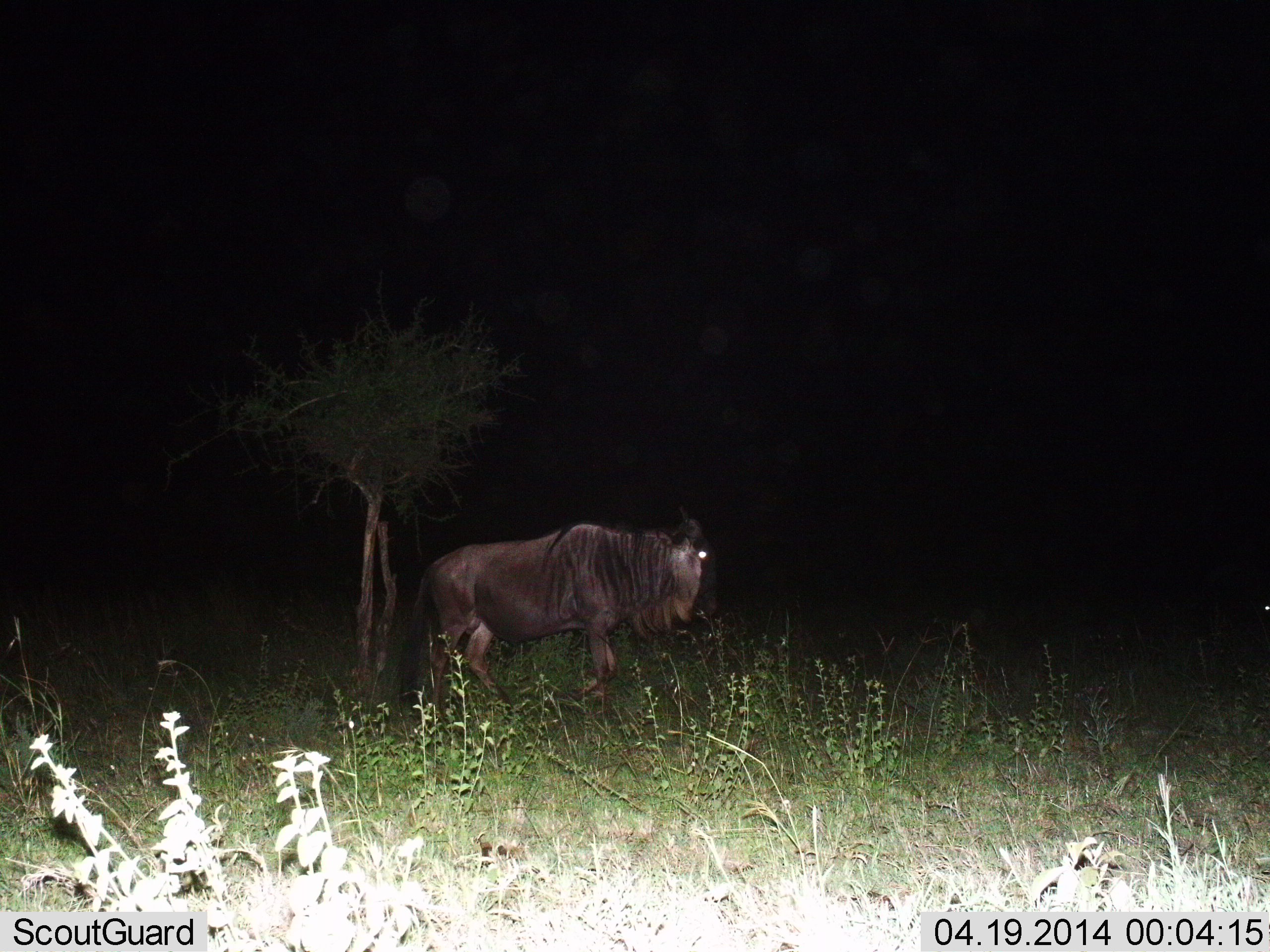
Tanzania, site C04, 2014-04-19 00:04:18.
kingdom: Animalia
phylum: Chordata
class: Mammalia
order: Artiodactyla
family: Bovidae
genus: Connochaetes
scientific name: Connochaetes taurinus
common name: blue wildebeest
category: wildebeest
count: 1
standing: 40%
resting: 0%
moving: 60%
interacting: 0%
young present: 0%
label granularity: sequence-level